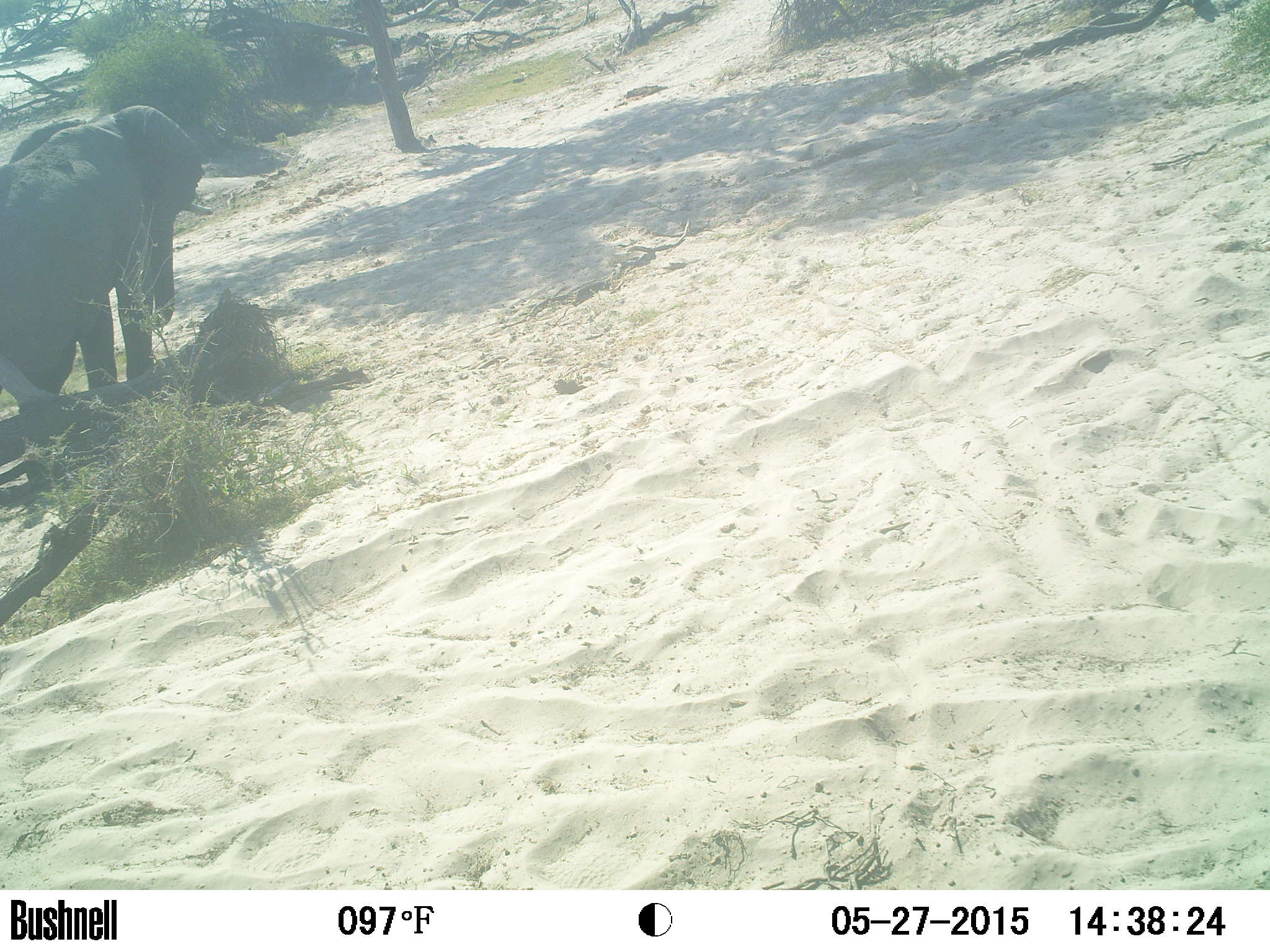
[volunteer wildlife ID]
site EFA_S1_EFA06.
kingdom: Animalia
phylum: Chordata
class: Mammalia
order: Proboscidea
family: Elephantidae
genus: Loxodonta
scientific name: Loxodonta africana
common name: african bush elephant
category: elephant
Elephant (african bush elephant) (Loxodonta africana), count 1. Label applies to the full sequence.